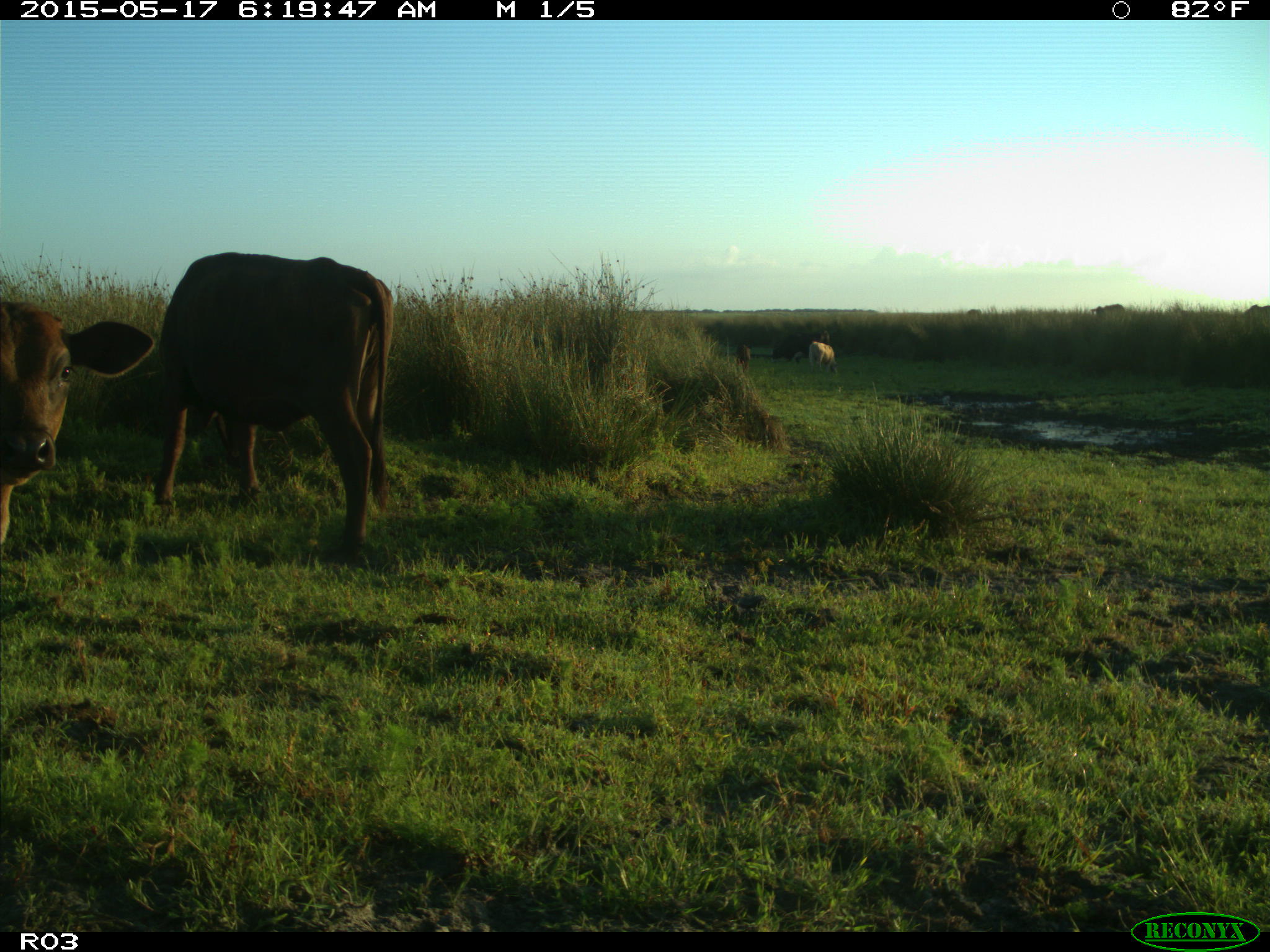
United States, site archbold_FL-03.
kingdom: Animalia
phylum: Chordata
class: Mammalia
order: Artiodactyla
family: Bovidae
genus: Bos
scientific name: Bos taurus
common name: domestic cow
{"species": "Bos taurus (domestic cow)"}